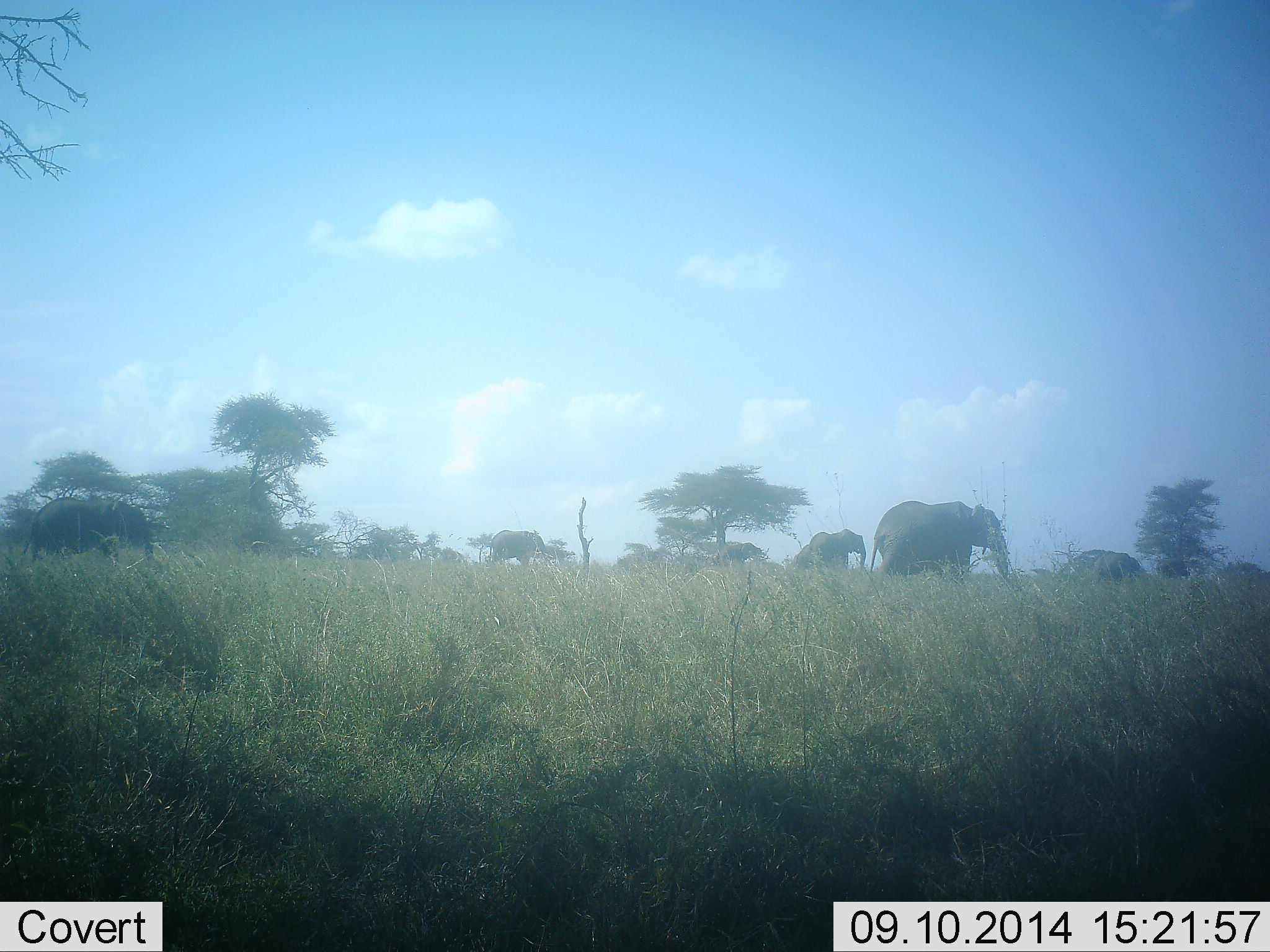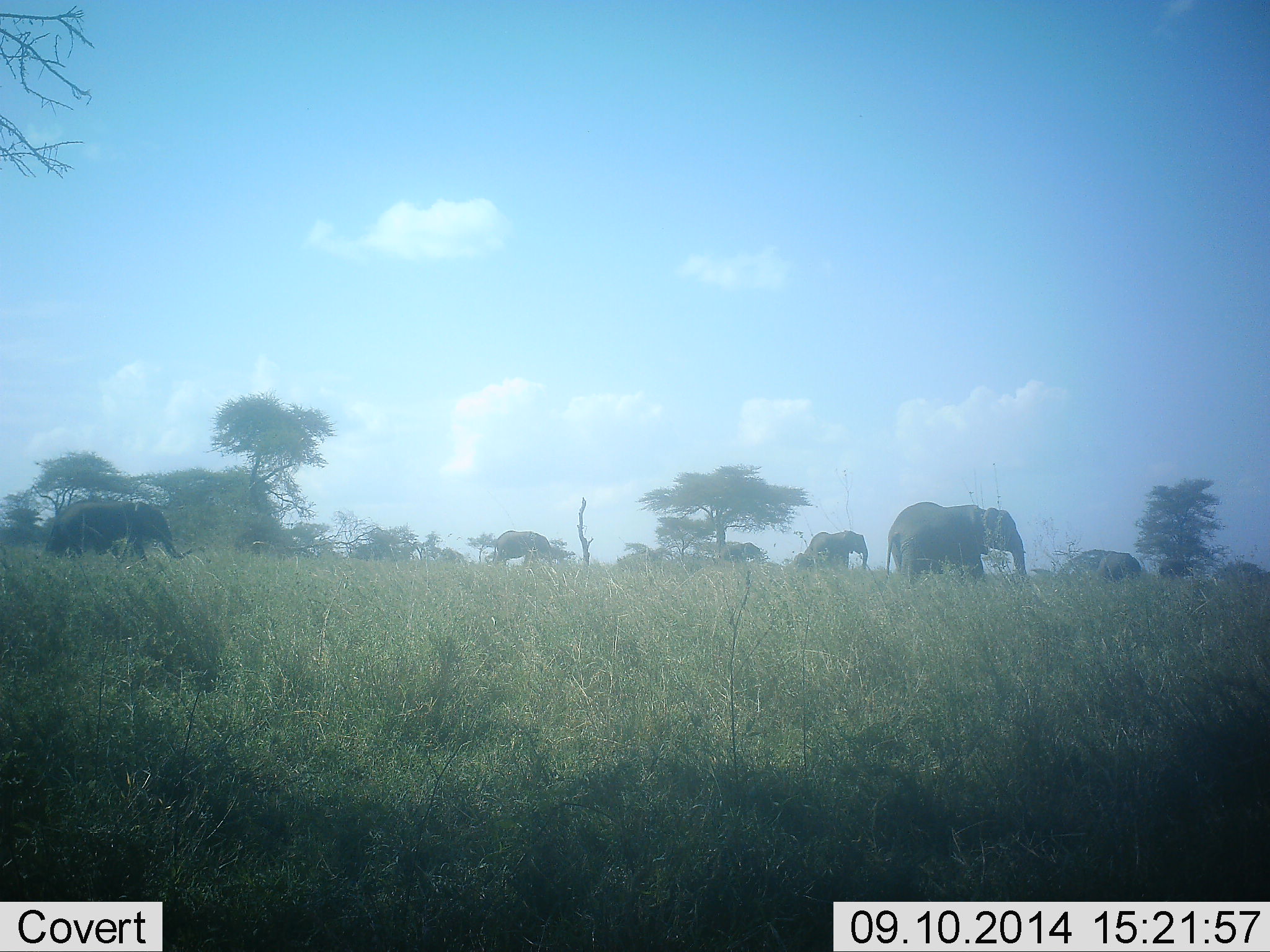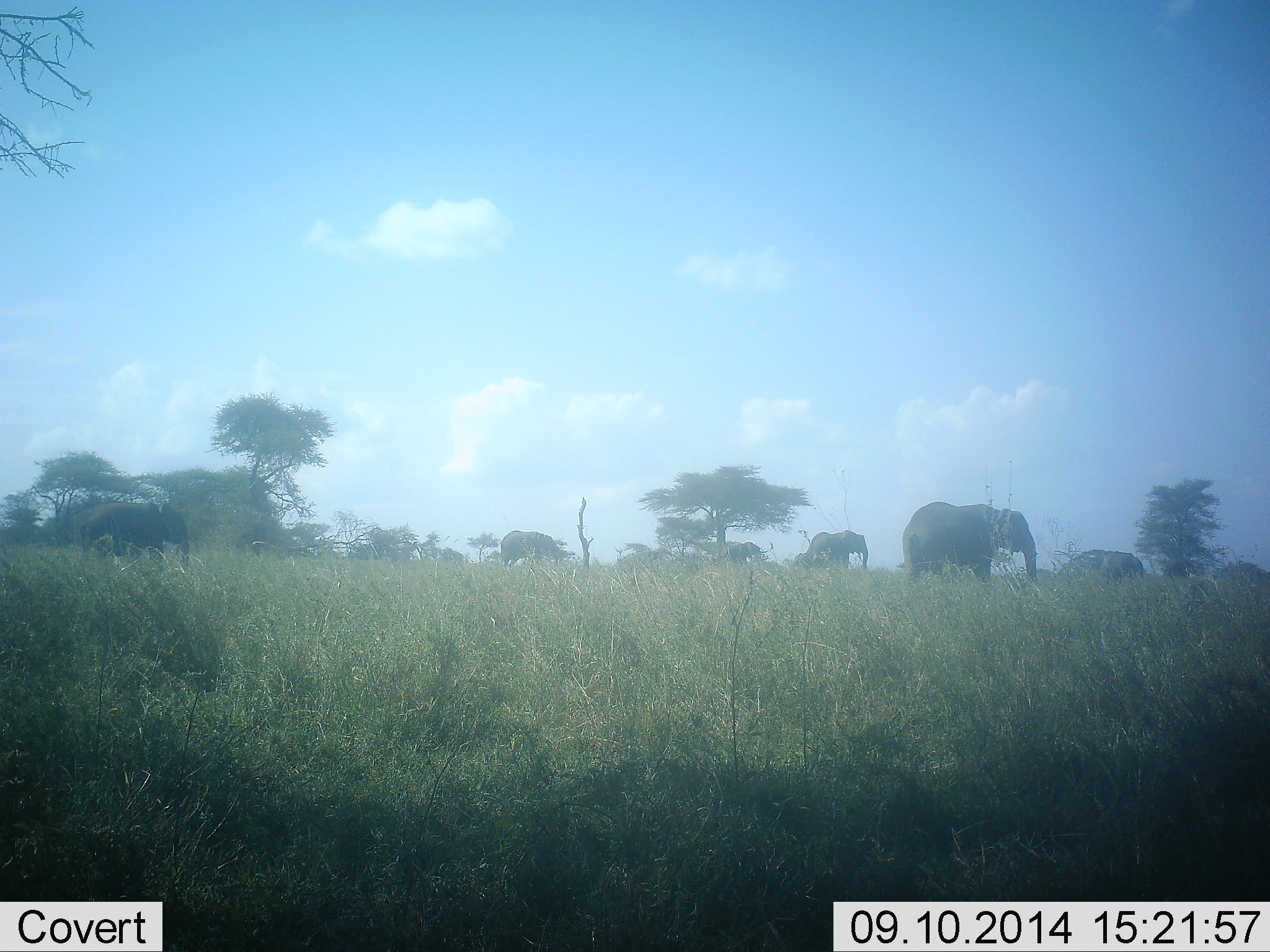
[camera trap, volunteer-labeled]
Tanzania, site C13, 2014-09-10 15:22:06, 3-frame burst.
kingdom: Animalia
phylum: Chordata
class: Mammalia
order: Proboscidea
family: Elephantidae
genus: Loxodonta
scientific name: Loxodonta africana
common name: african bush elephant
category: elephant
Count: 6.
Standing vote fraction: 30%.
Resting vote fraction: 0%.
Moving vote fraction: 90%.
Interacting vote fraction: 0%.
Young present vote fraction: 30%.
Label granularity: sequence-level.